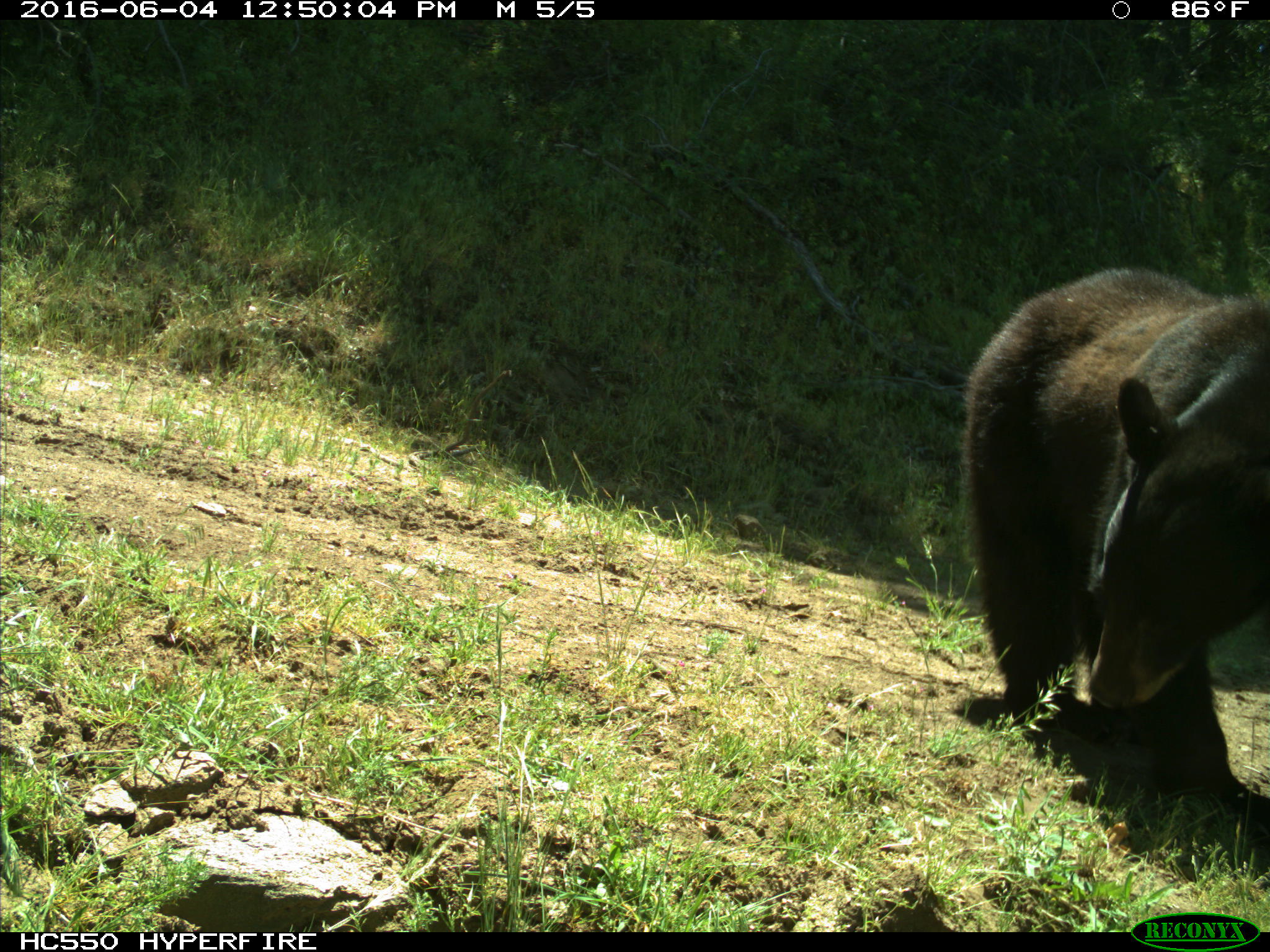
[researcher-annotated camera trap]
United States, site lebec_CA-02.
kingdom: Animalia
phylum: Chordata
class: Mammalia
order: Carnivora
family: Ursidae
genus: Ursus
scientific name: Ursus americanus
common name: american black bear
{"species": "Ursus americanus (american black bear)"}